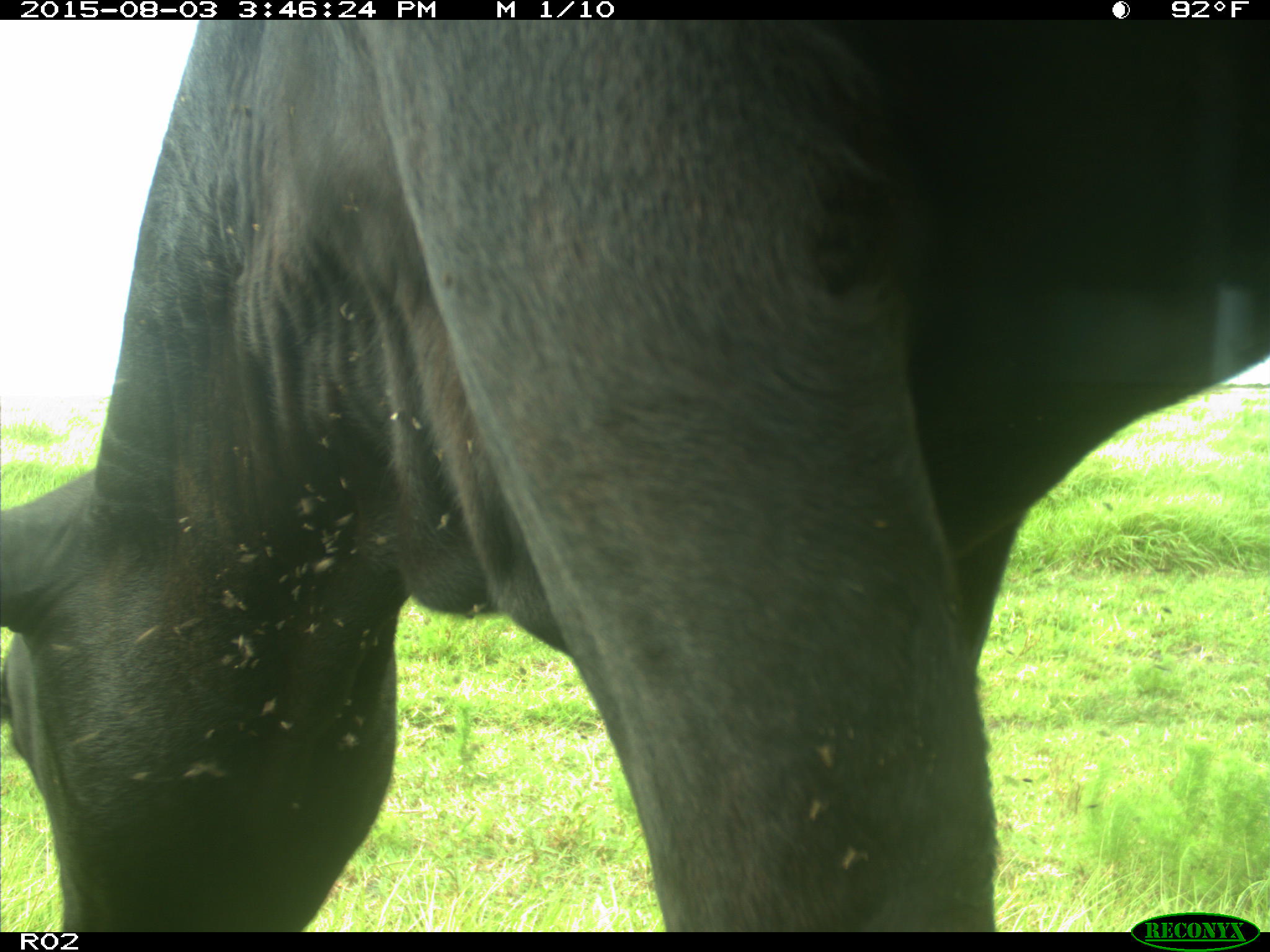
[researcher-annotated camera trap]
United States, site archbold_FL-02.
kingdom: Animalia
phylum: Chordata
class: Mammalia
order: Artiodactyla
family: Bovidae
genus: Bos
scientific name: Bos taurus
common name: domestic cow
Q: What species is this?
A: Bos taurus (domestic cow).